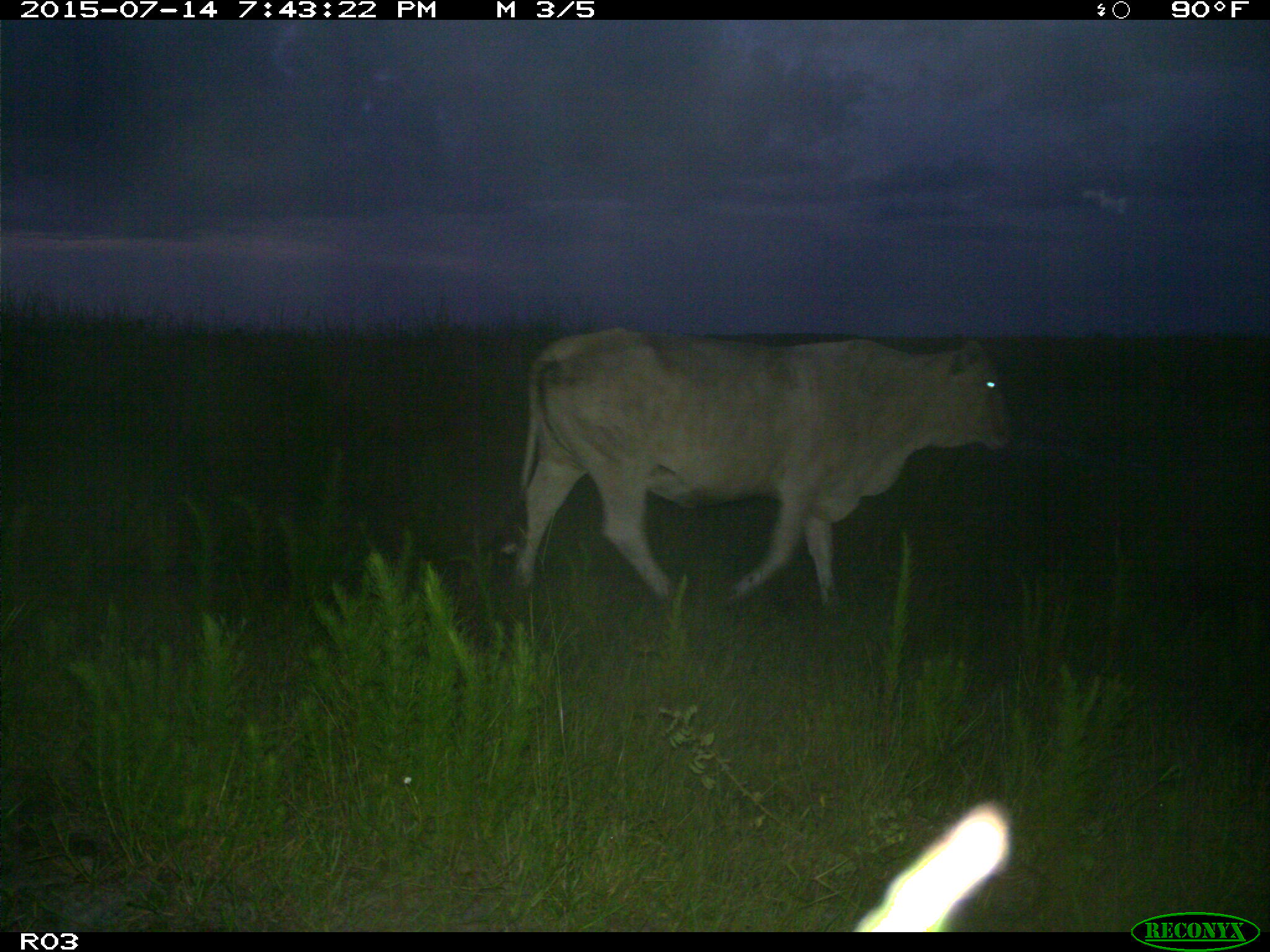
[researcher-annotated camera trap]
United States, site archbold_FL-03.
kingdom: Animalia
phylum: Chordata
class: Mammalia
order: Artiodactyla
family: Bovidae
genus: Bos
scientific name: Bos taurus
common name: domestic cow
Bos taurus (domestic cow).